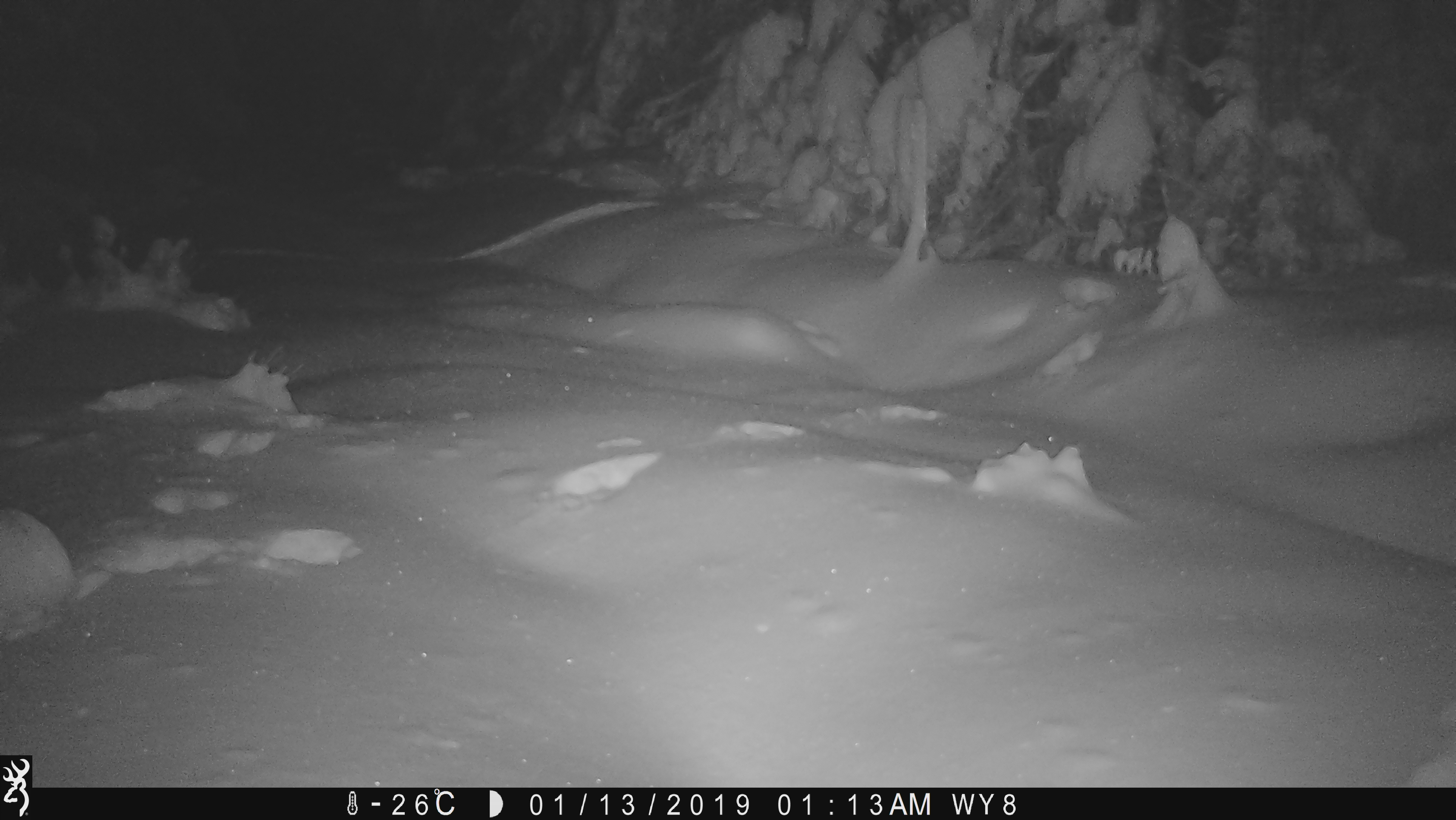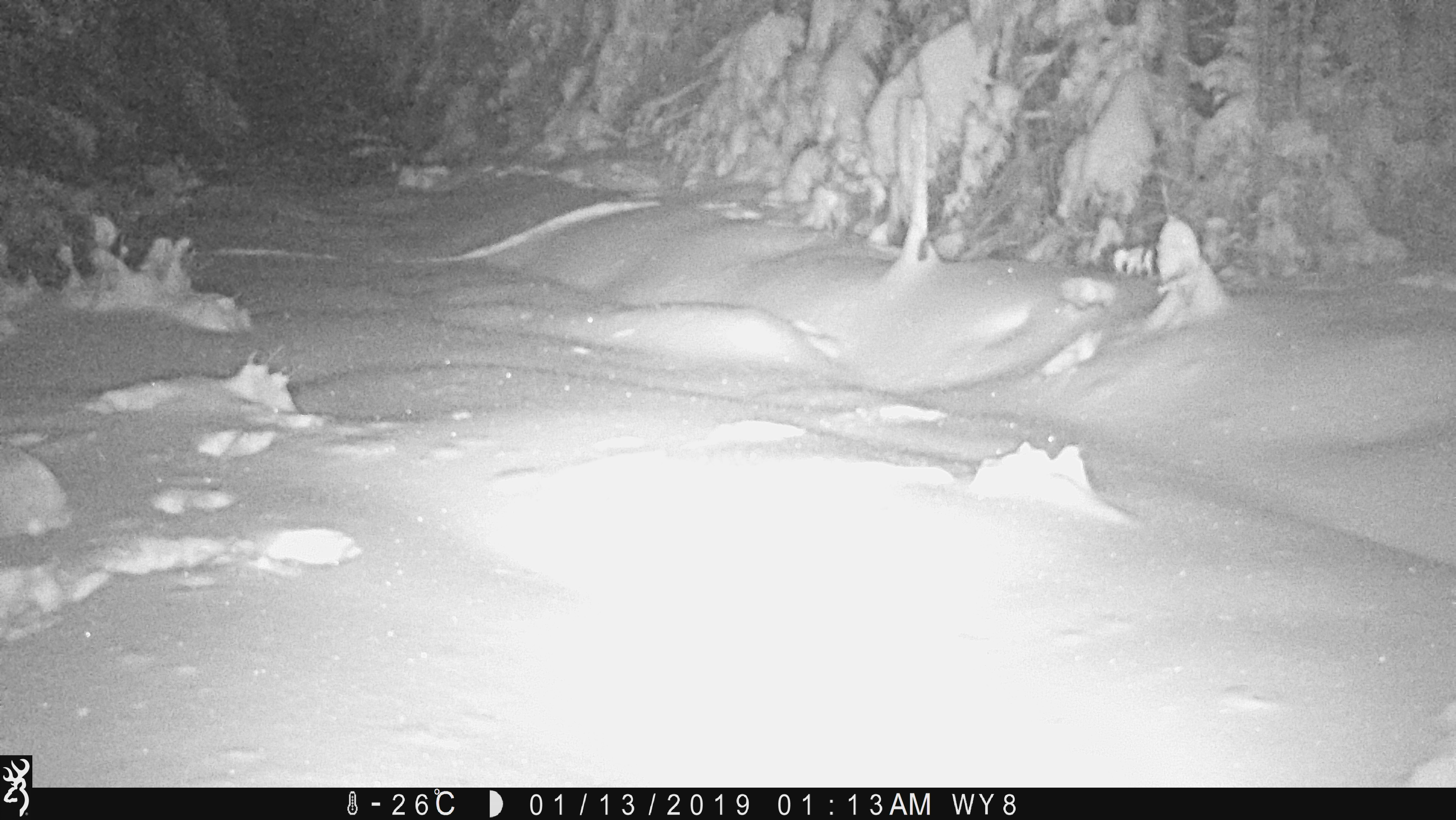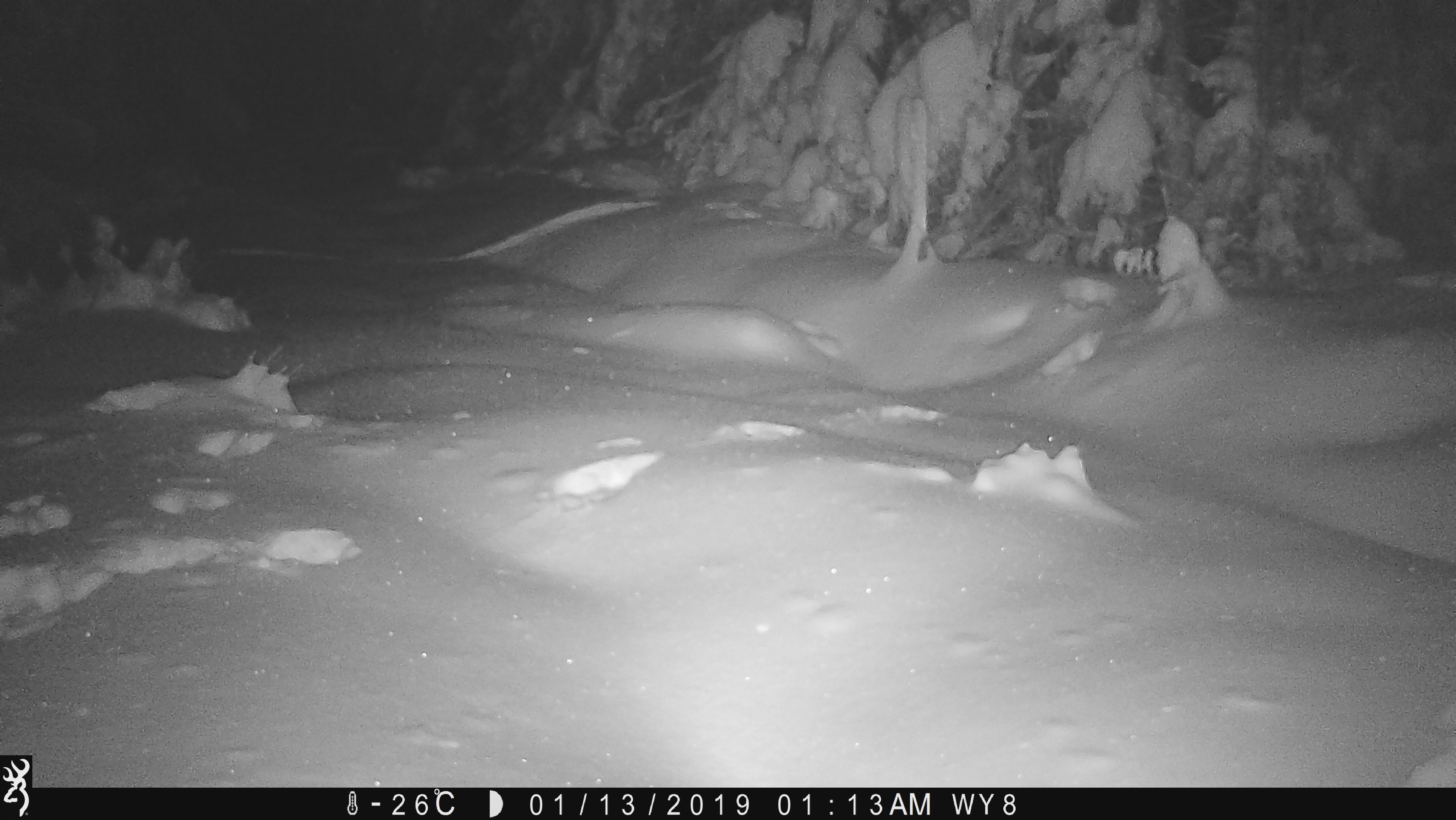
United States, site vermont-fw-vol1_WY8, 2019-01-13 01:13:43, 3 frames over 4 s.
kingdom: Animalia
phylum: Chordata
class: Mammalia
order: Lagomorpha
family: Leporidae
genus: Lepus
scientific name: Lepus americanus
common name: snowshoe hare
Snowshoe hare (Lepus americanus).